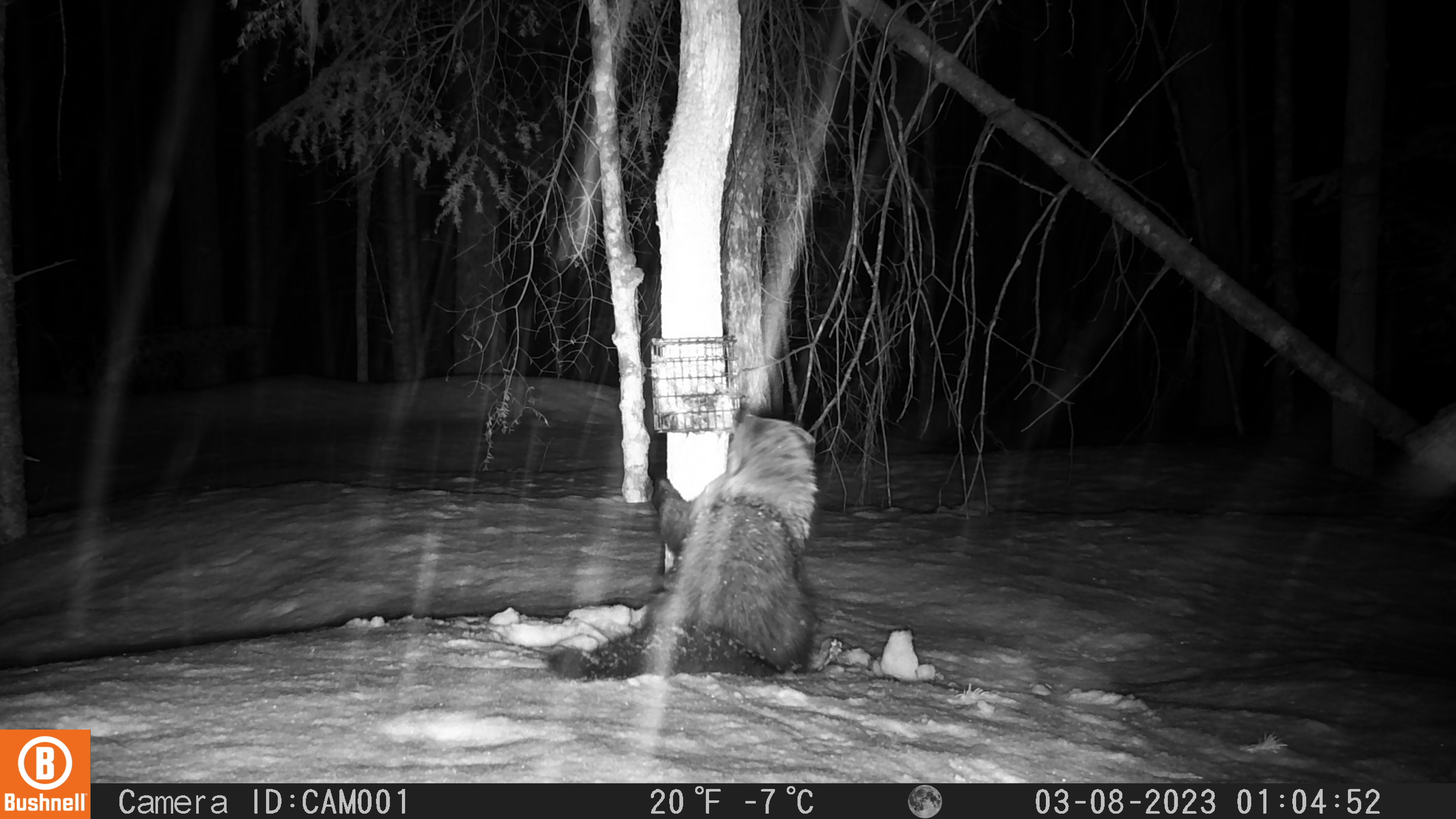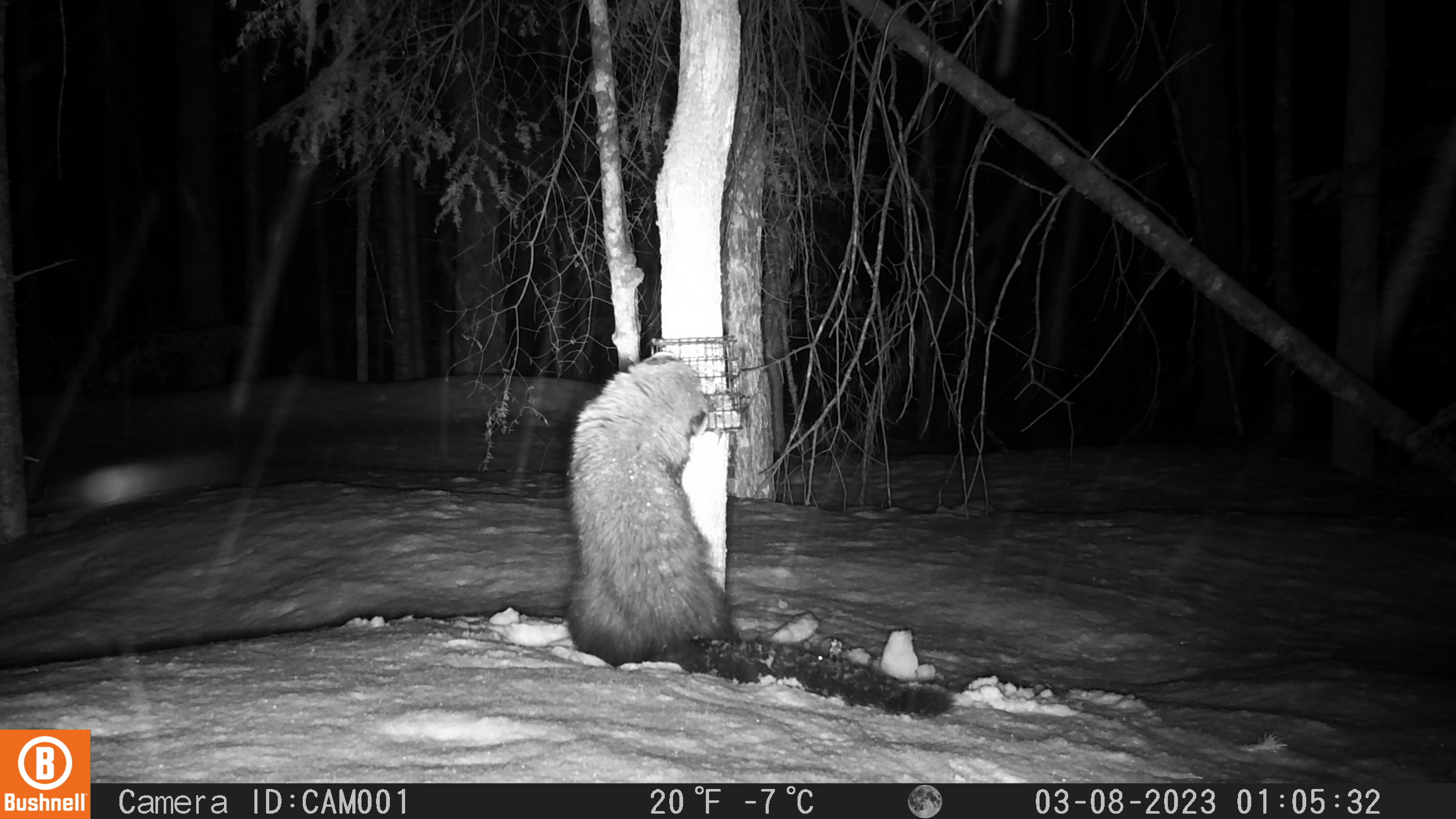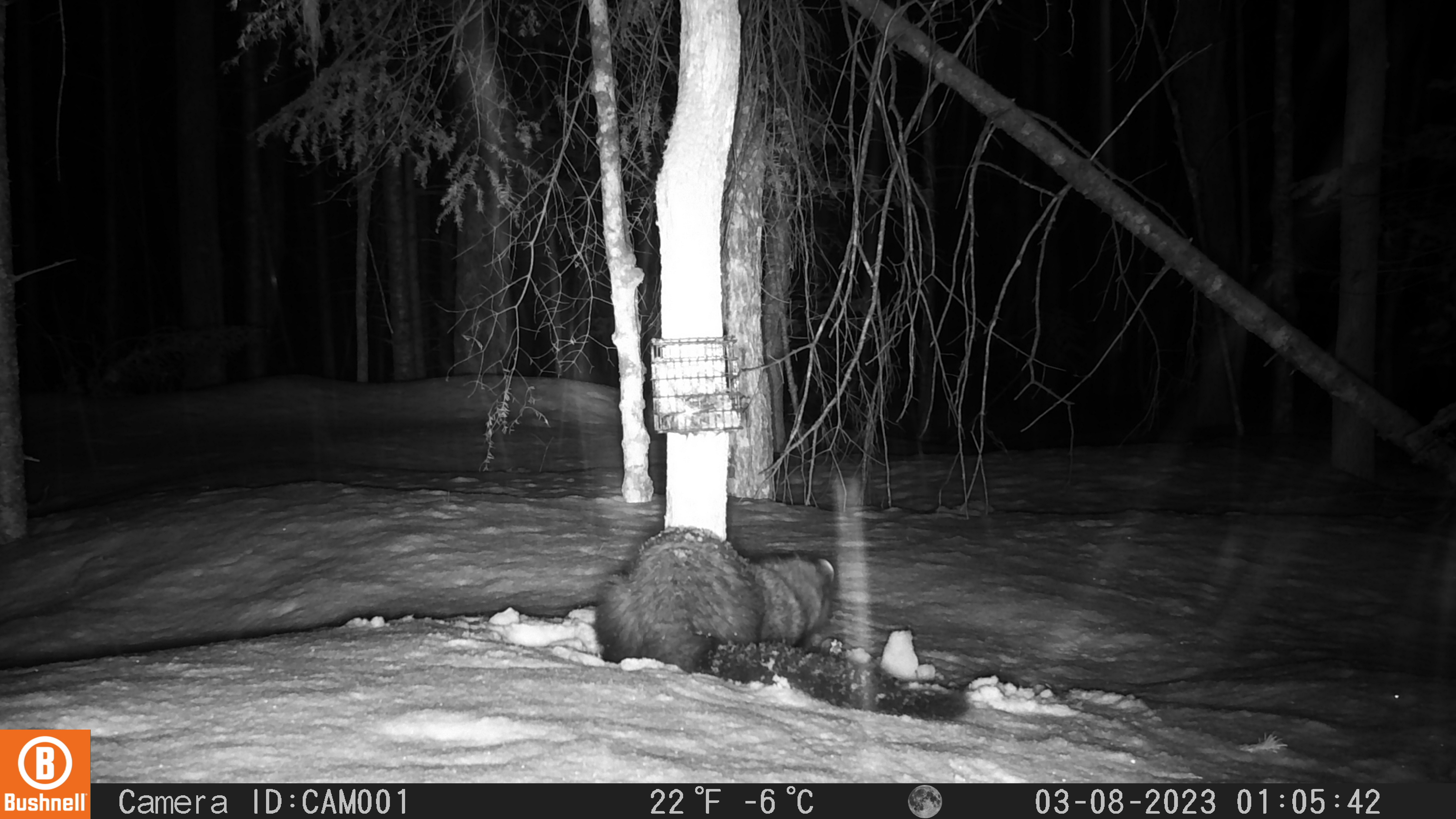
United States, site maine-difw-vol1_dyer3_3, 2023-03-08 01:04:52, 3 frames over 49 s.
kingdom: Animalia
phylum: Chordata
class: Mammalia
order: Carnivora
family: Mustelidae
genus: Pekania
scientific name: Pekania pennanti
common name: fisher